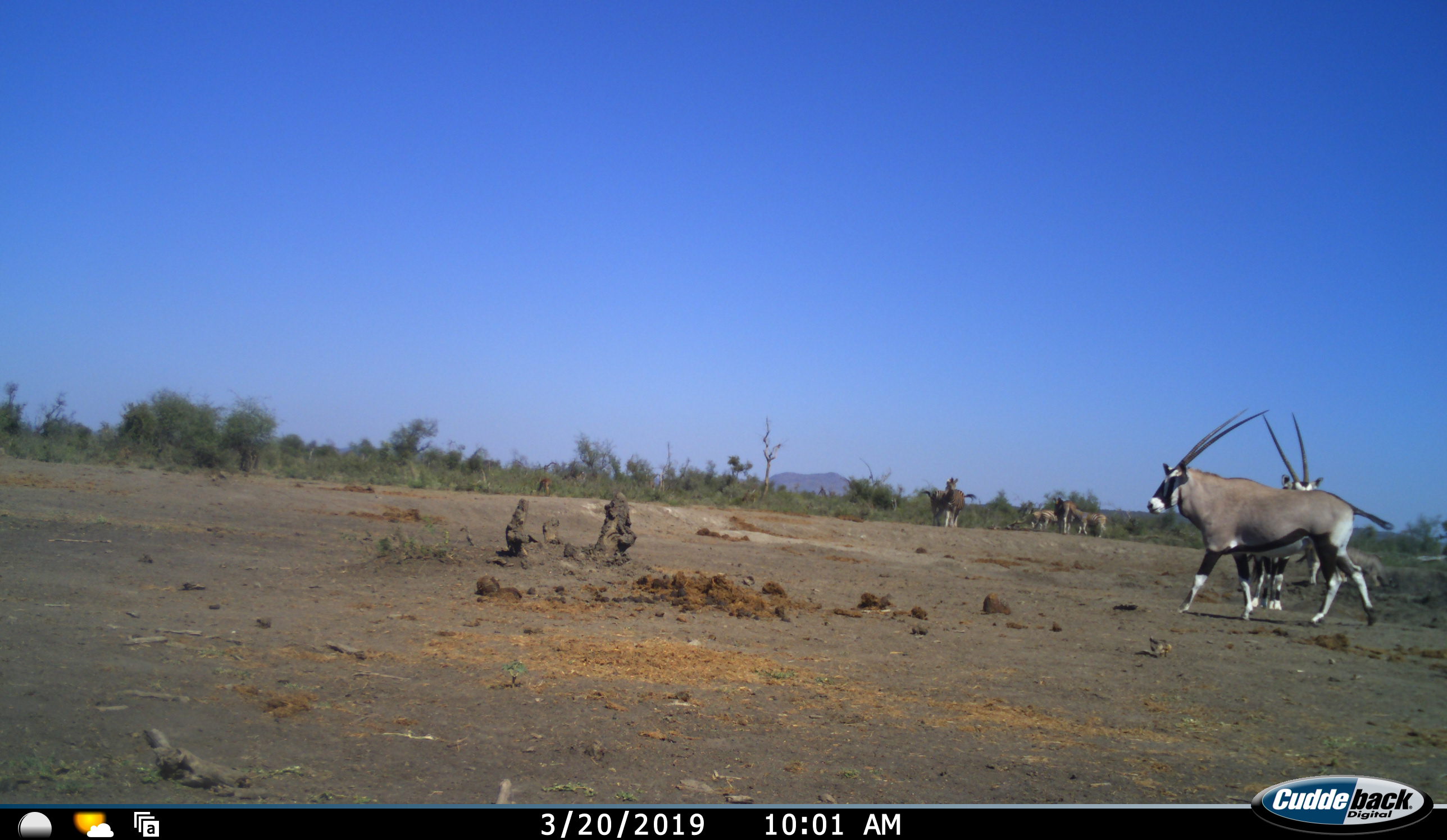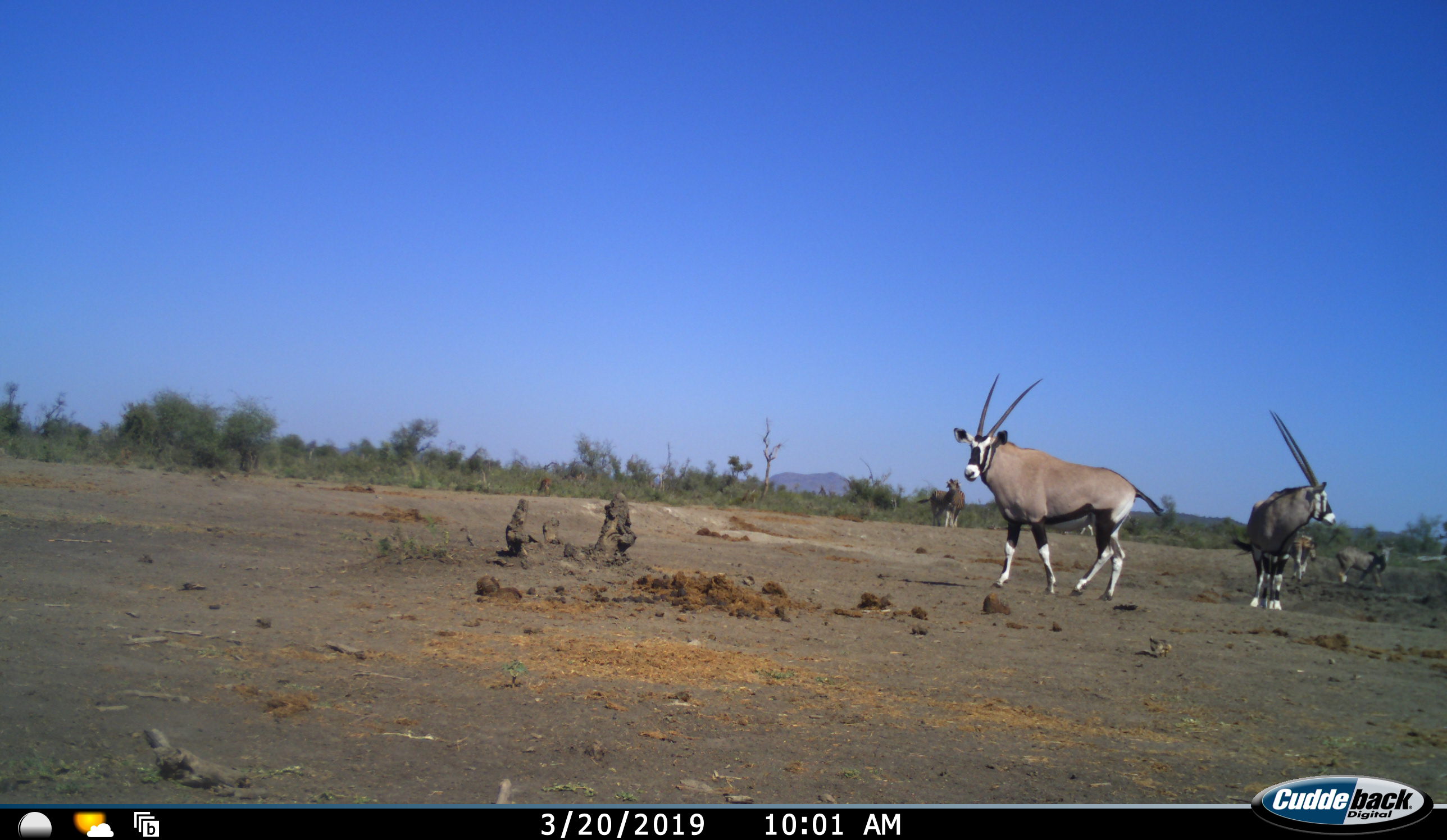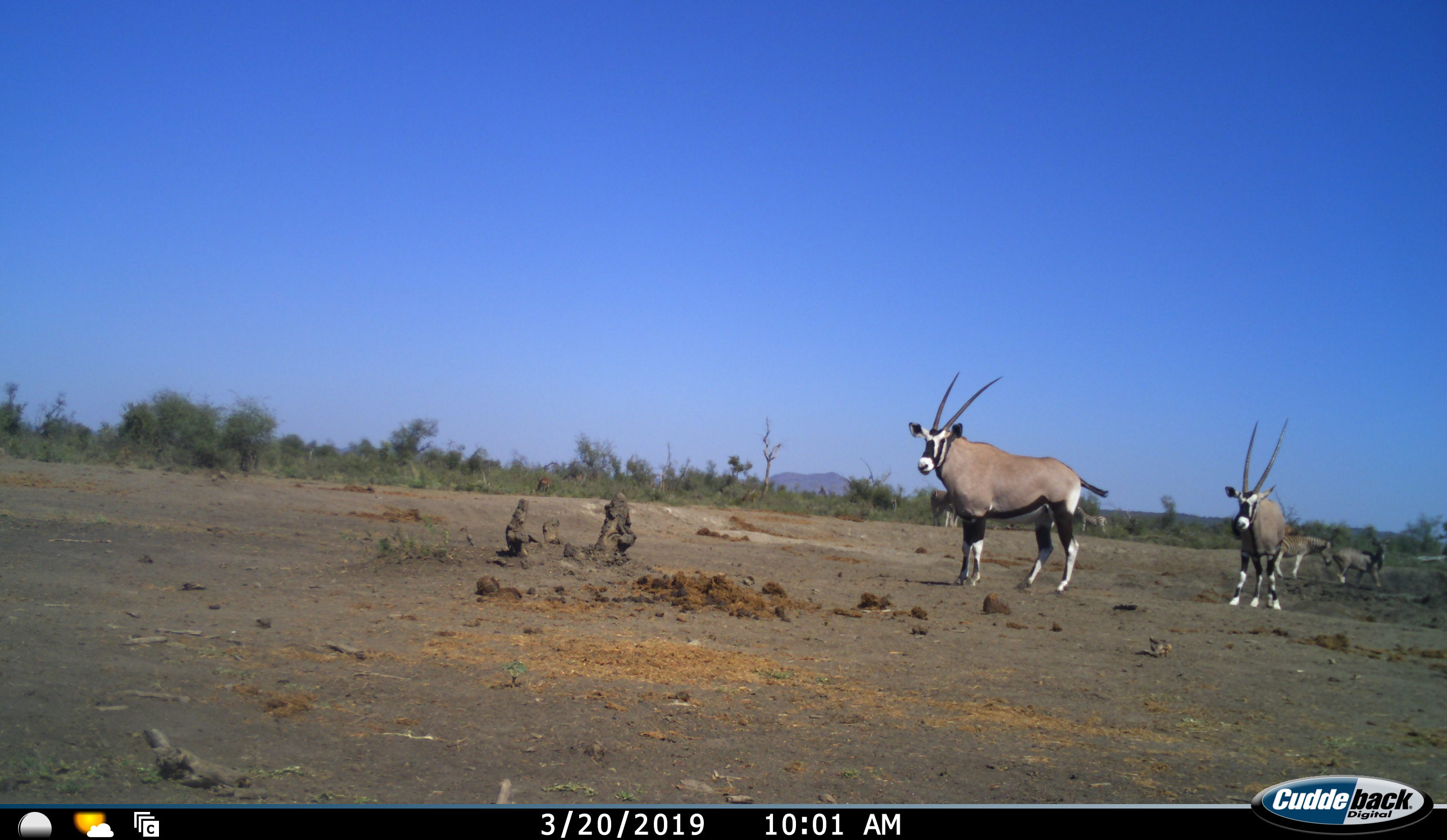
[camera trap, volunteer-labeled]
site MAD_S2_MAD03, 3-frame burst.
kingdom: Animalia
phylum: Chordata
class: Mammalia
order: Artiodactyla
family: Bovidae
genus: Oryx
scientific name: Oryx gazella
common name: gemsbok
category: oryx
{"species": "oryx (gemsbok) (Oryx gazella)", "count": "2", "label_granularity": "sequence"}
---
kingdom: Animalia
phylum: Chordata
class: Mammalia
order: Perissodactyla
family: Equidae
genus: Equus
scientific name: Equus quagga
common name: plains zebra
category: zebraplains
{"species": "zebraplains (plains zebra) (Equus quagga)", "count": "7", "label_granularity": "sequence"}